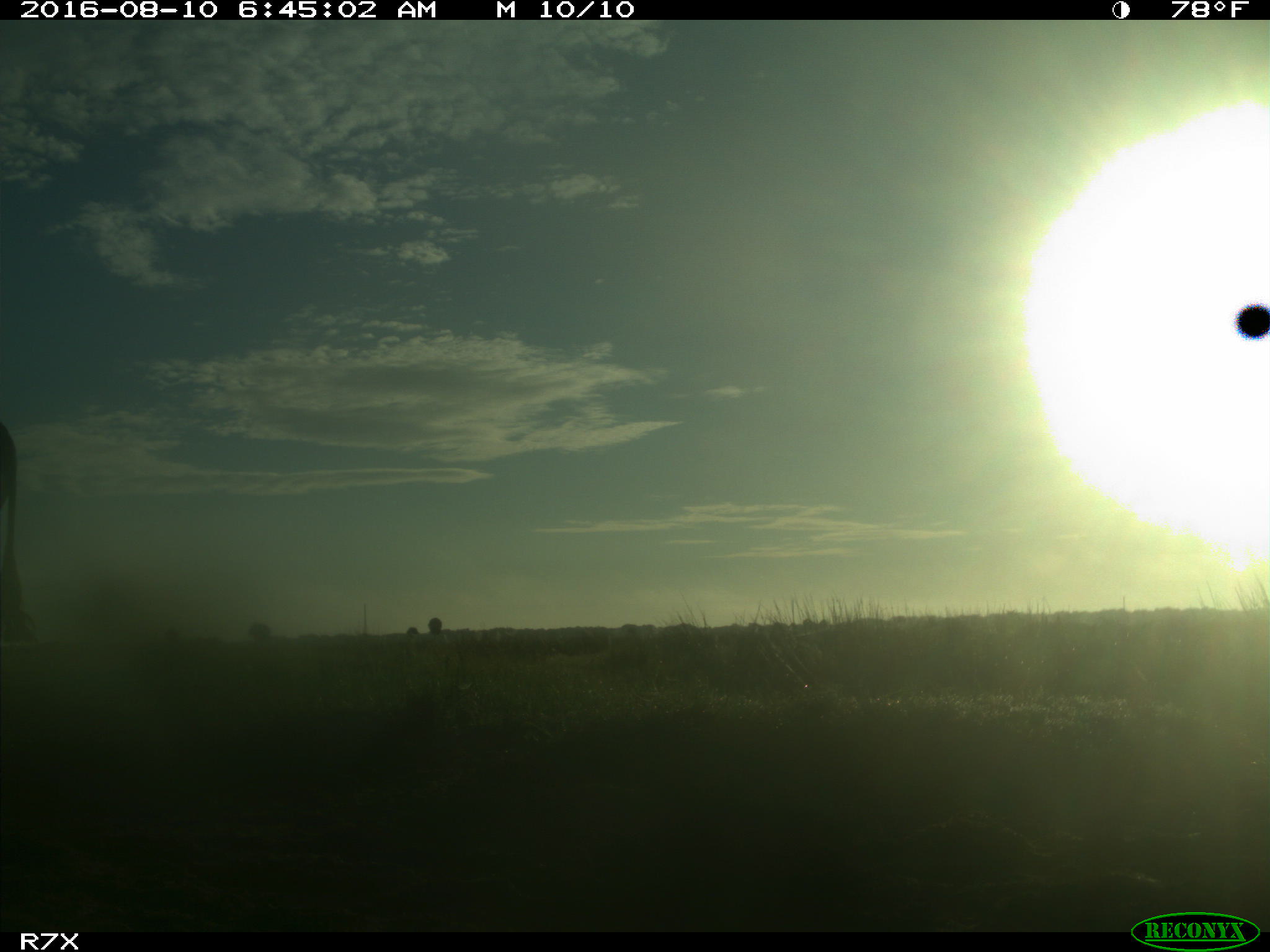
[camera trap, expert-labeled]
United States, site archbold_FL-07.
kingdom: Animalia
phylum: Chordata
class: Mammalia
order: Artiodactyla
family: Bovidae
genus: Bos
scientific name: Bos taurus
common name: domestic cow